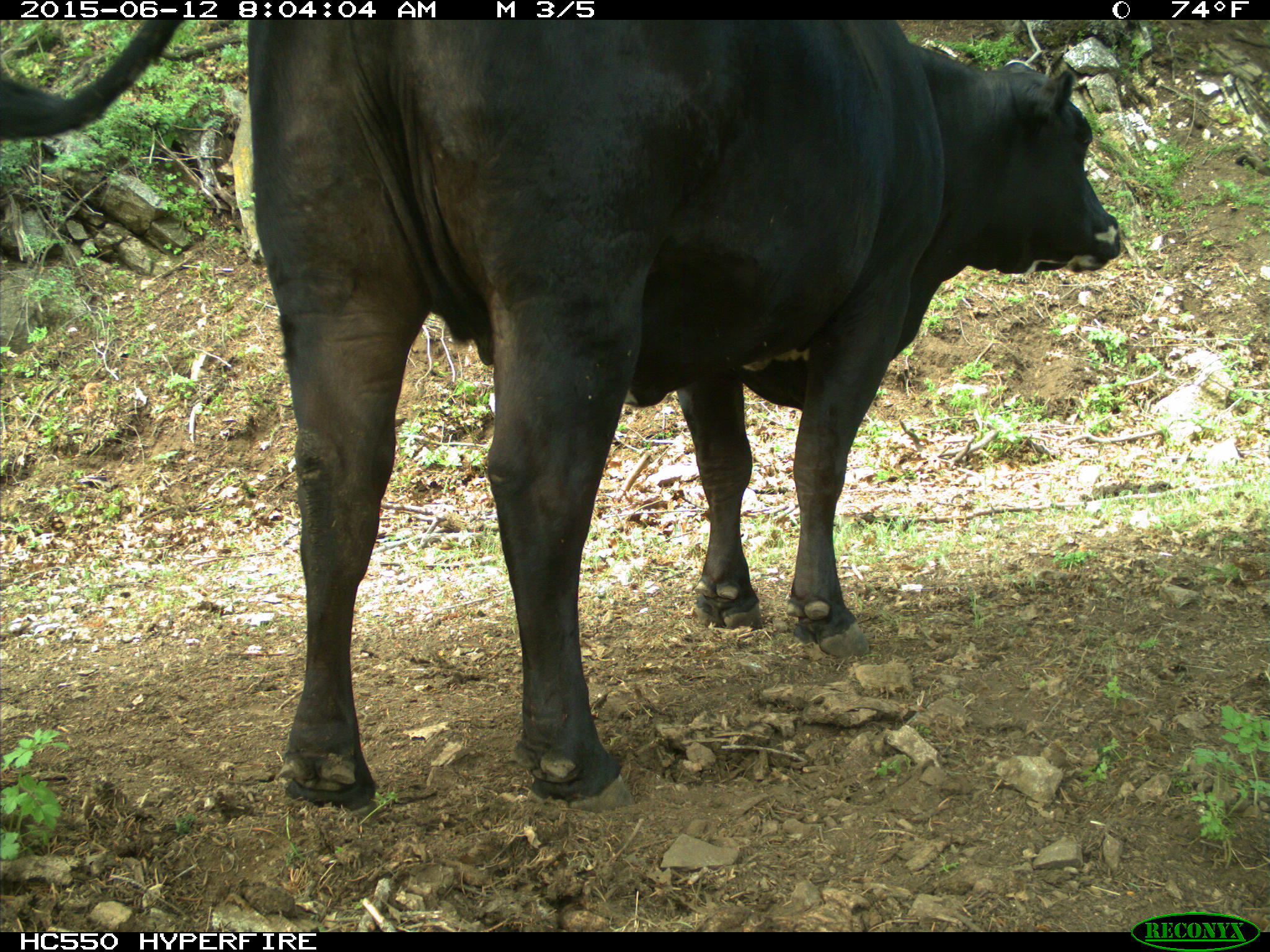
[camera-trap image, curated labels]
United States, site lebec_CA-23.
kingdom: Animalia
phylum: Chordata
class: Mammalia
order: Artiodactyla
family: Bovidae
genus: Bos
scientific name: Bos taurus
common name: domestic cow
Bos taurus (domestic cow).